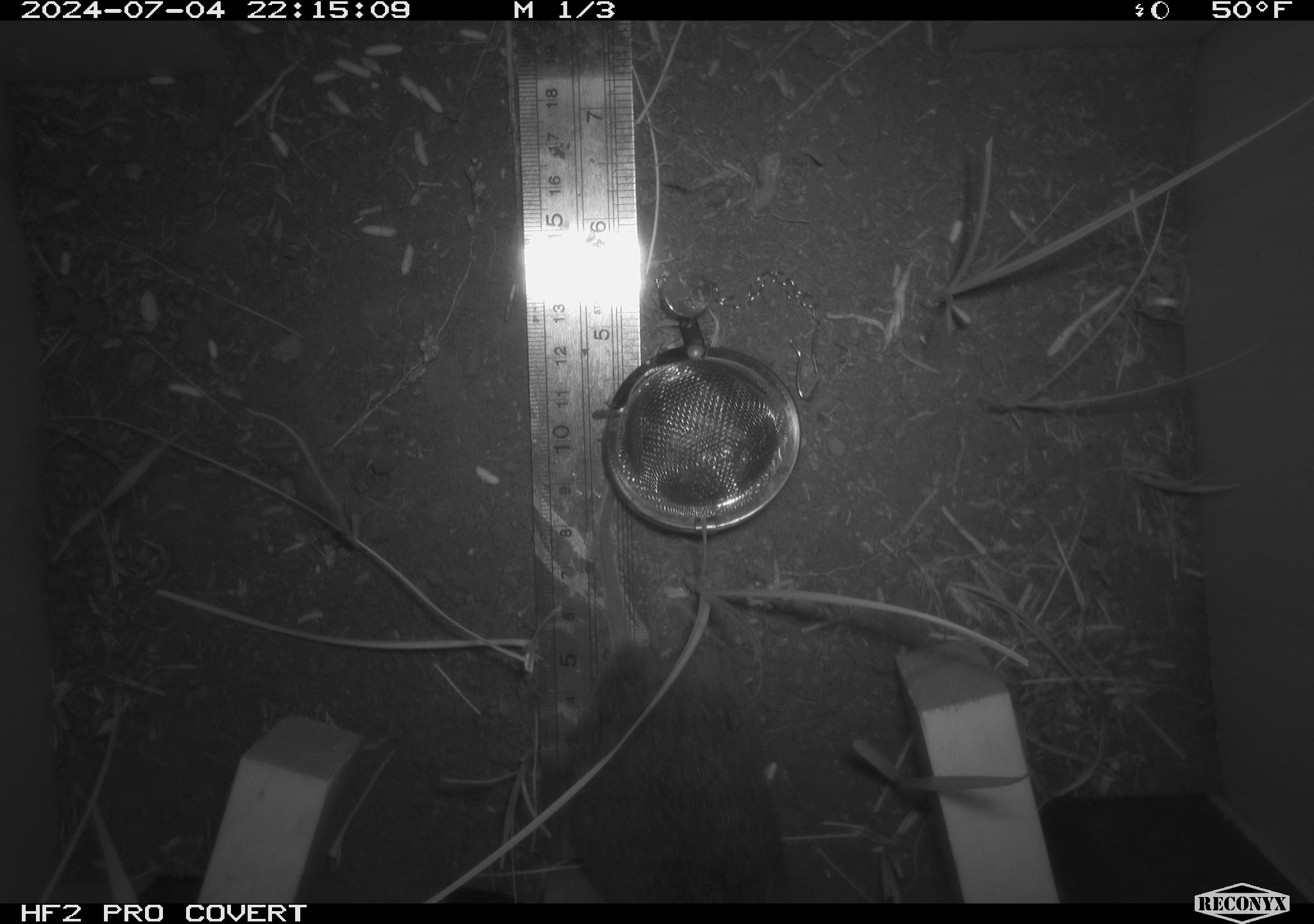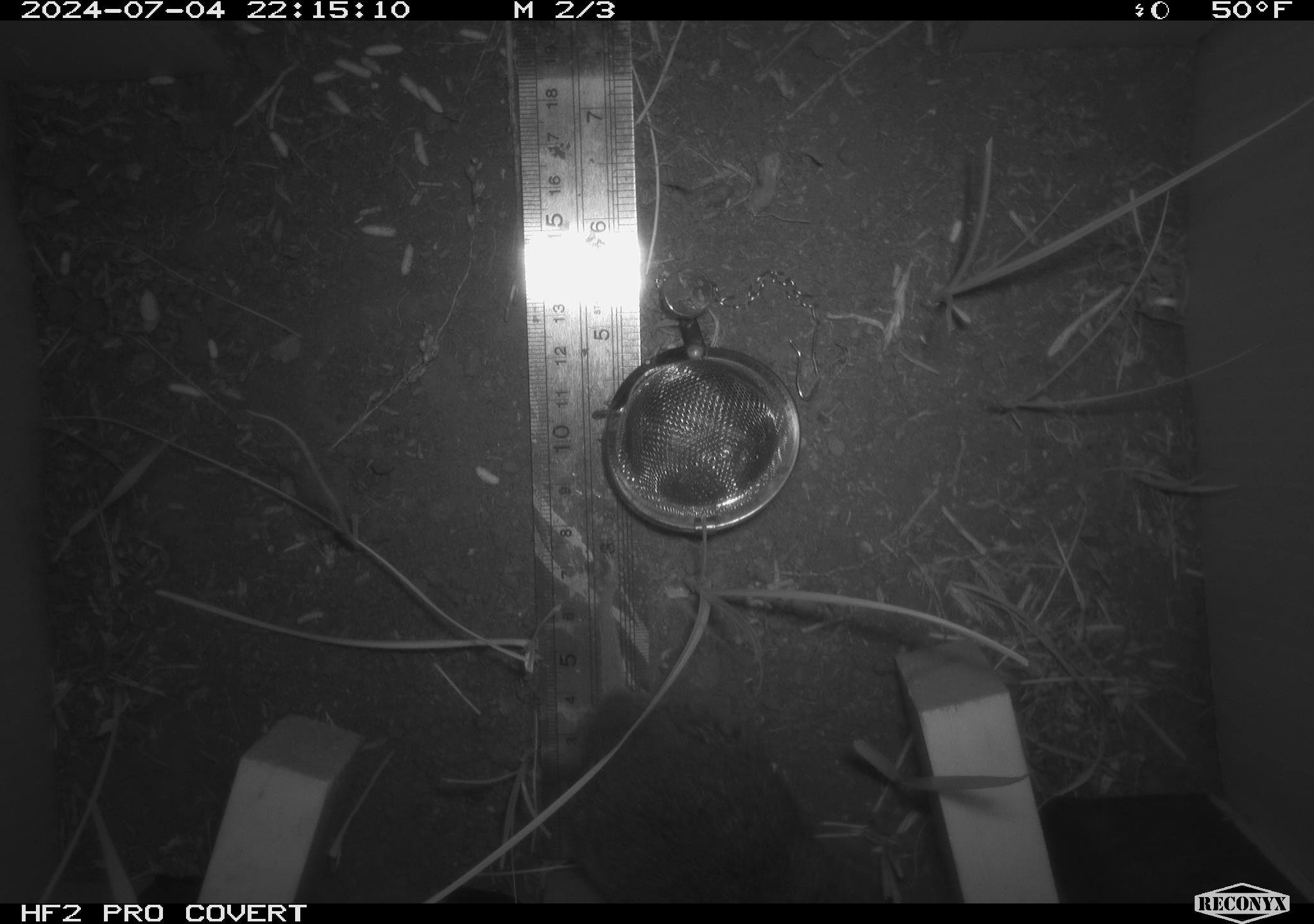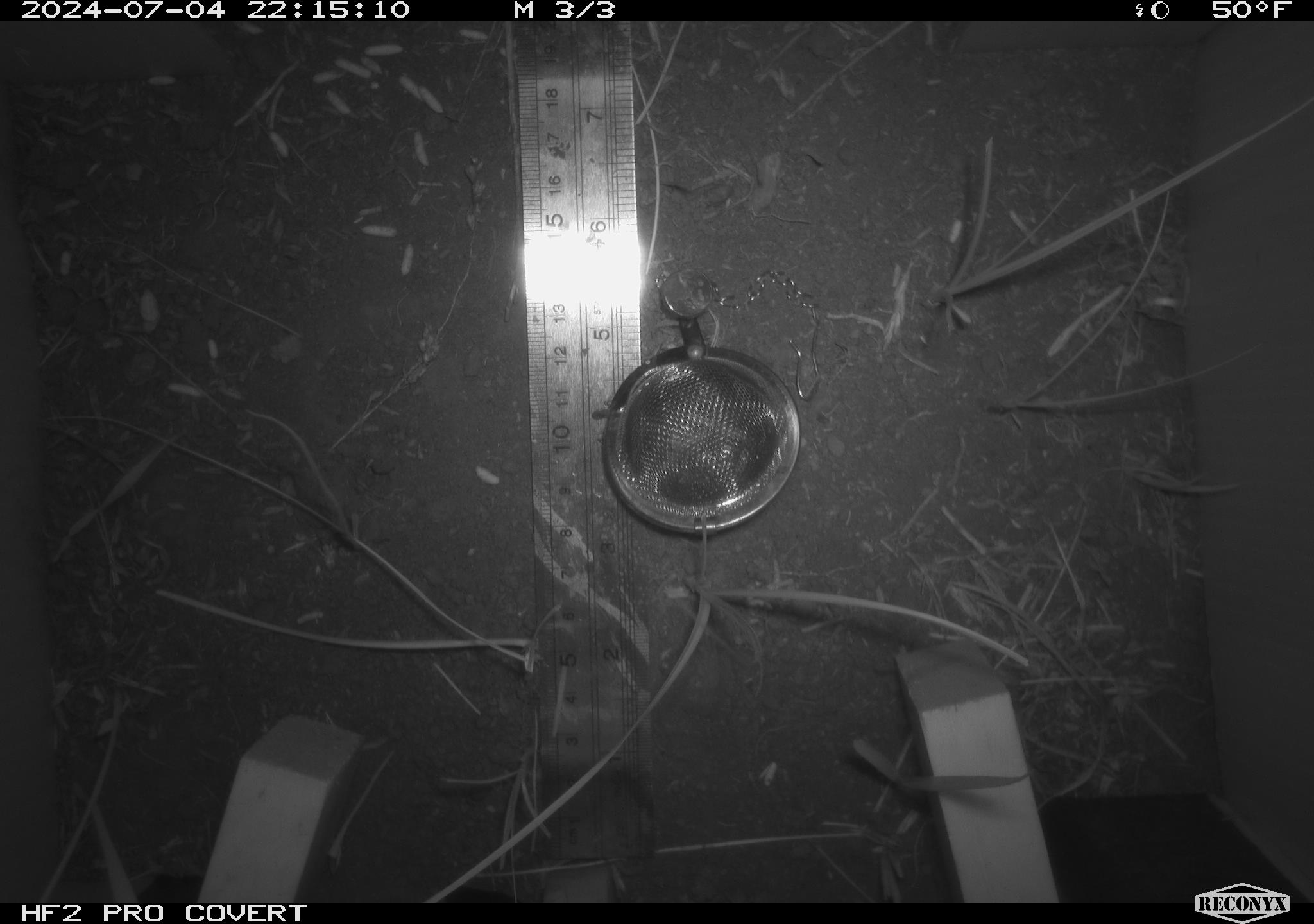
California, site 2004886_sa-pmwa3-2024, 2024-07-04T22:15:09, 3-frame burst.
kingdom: Animalia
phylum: Chordata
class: Mammalia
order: Rodentia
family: Cricetidae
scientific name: Arvicolinae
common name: voles, lemmings, and muskrats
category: arvicolinae subfamily